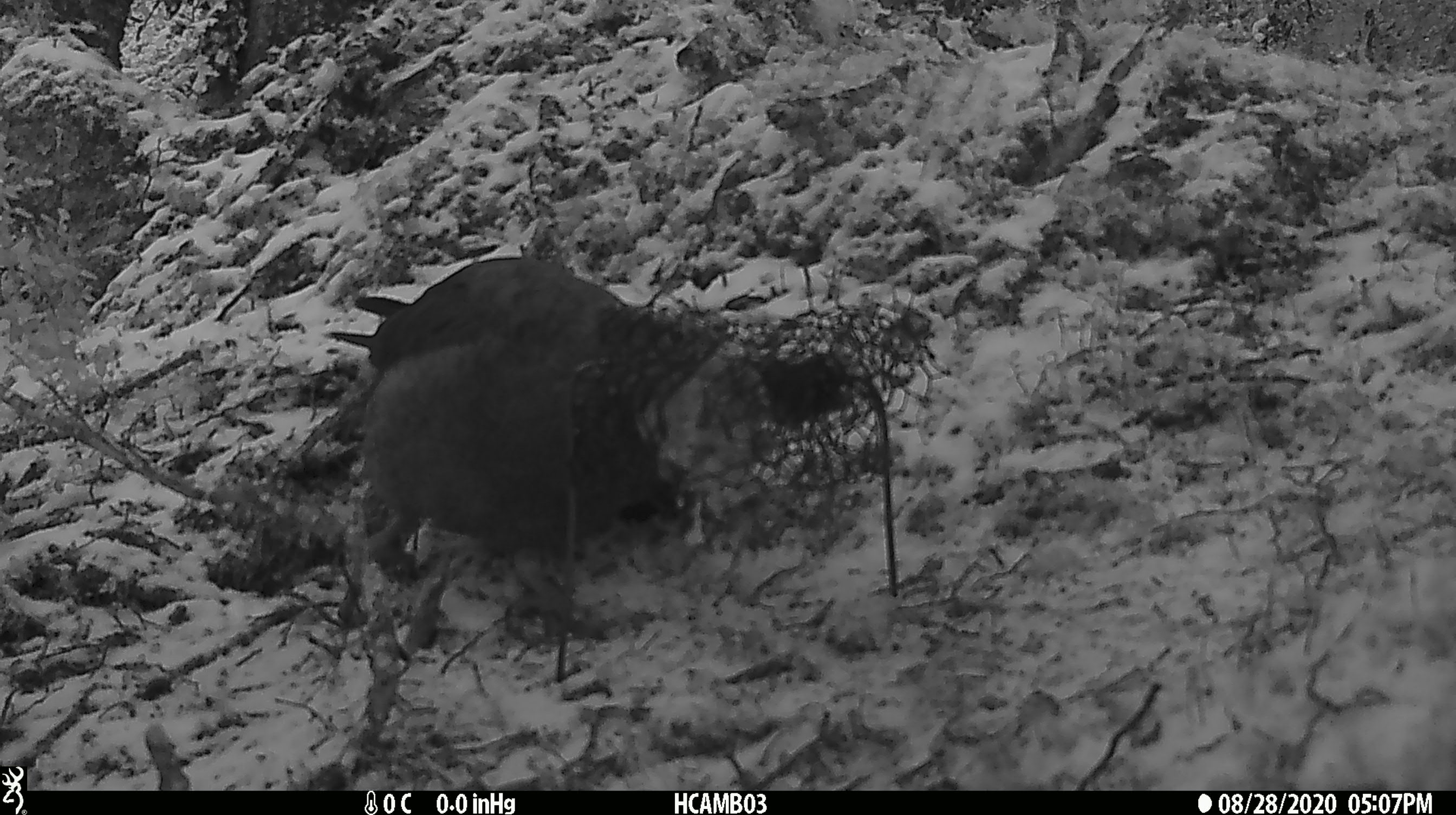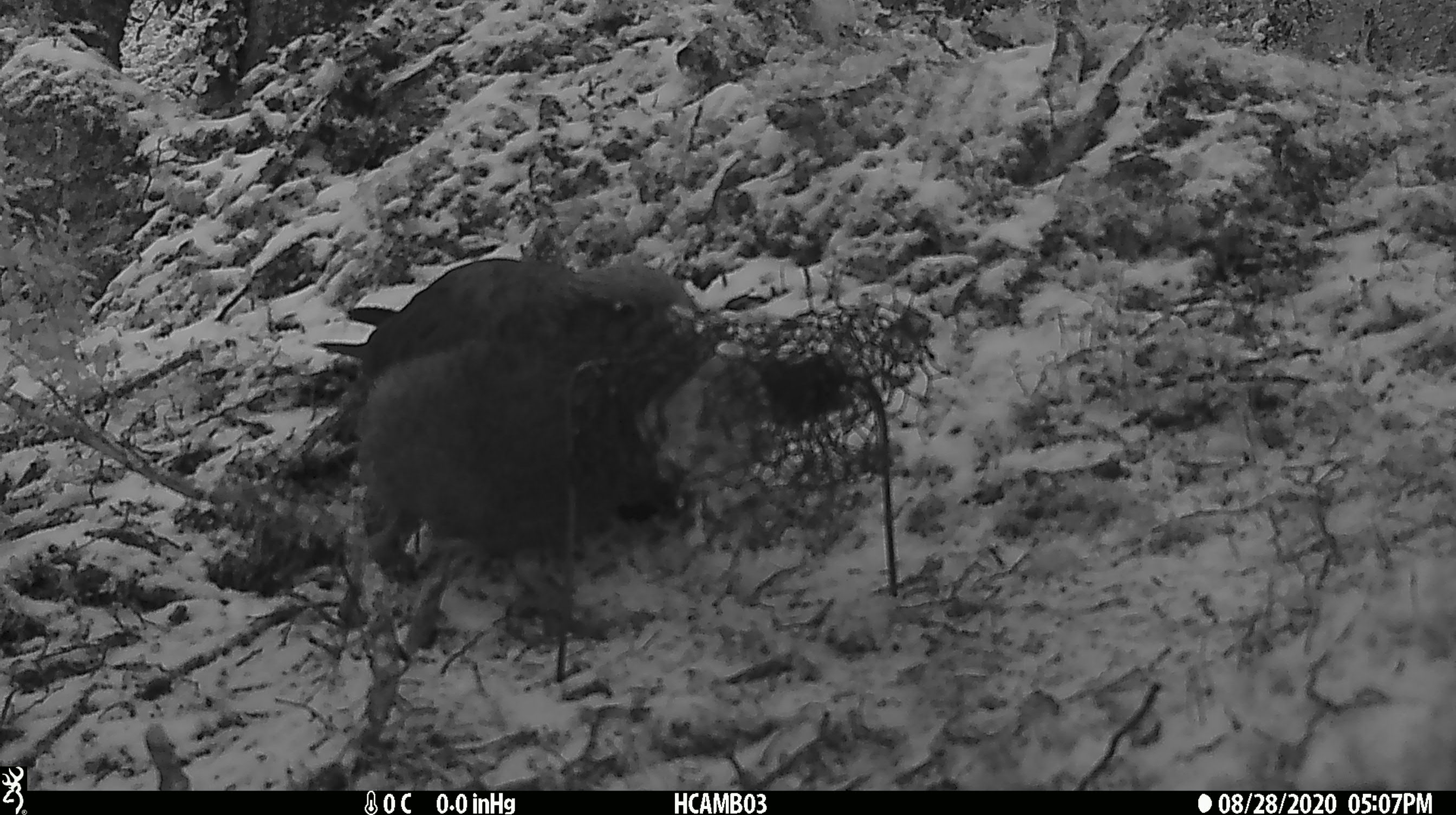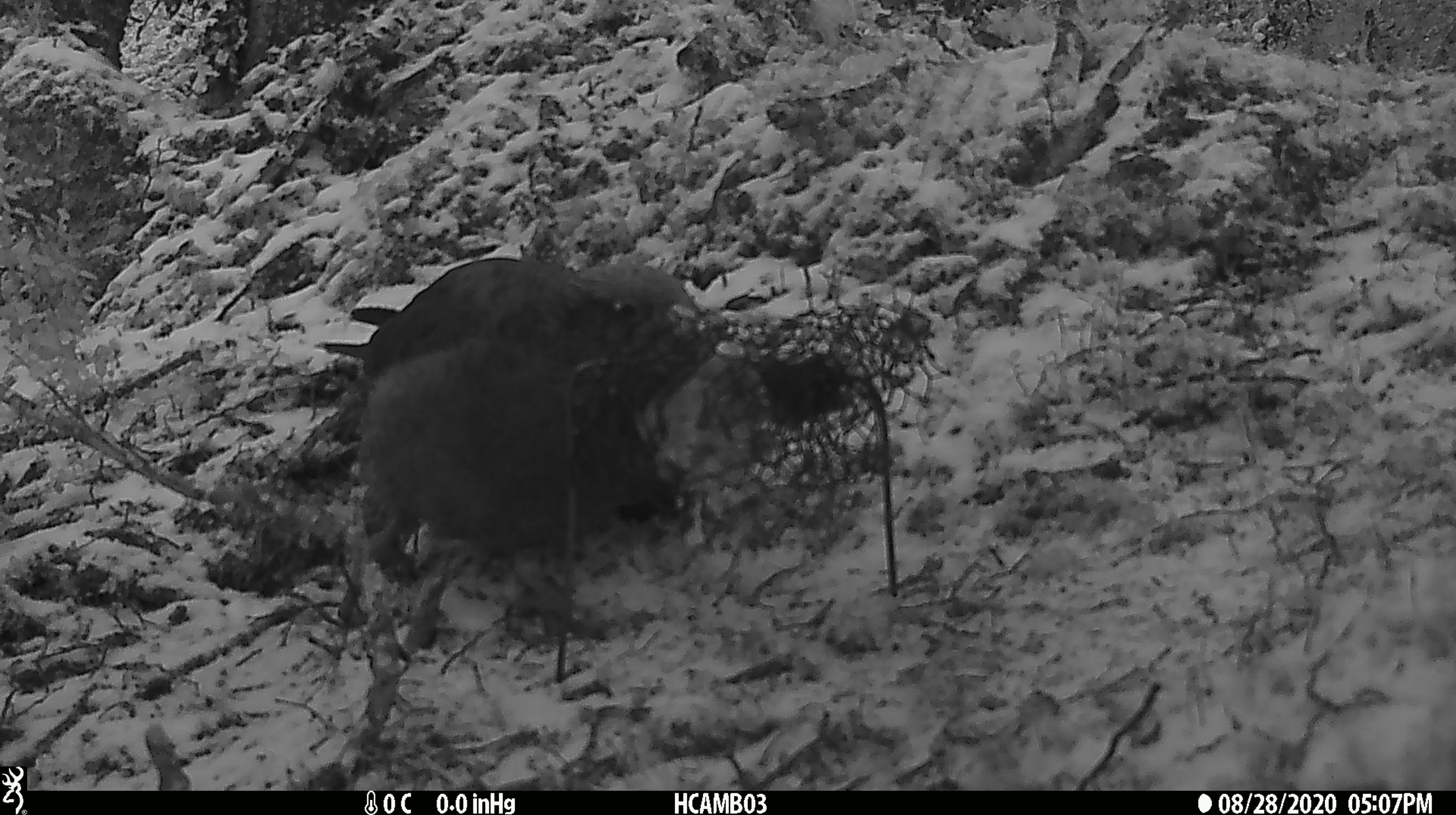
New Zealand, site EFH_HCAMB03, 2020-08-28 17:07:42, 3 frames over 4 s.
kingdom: Animalia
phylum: Chordata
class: Aves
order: Psittaciformes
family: Strigopidae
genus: Nestor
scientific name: Nestor notabilis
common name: kea